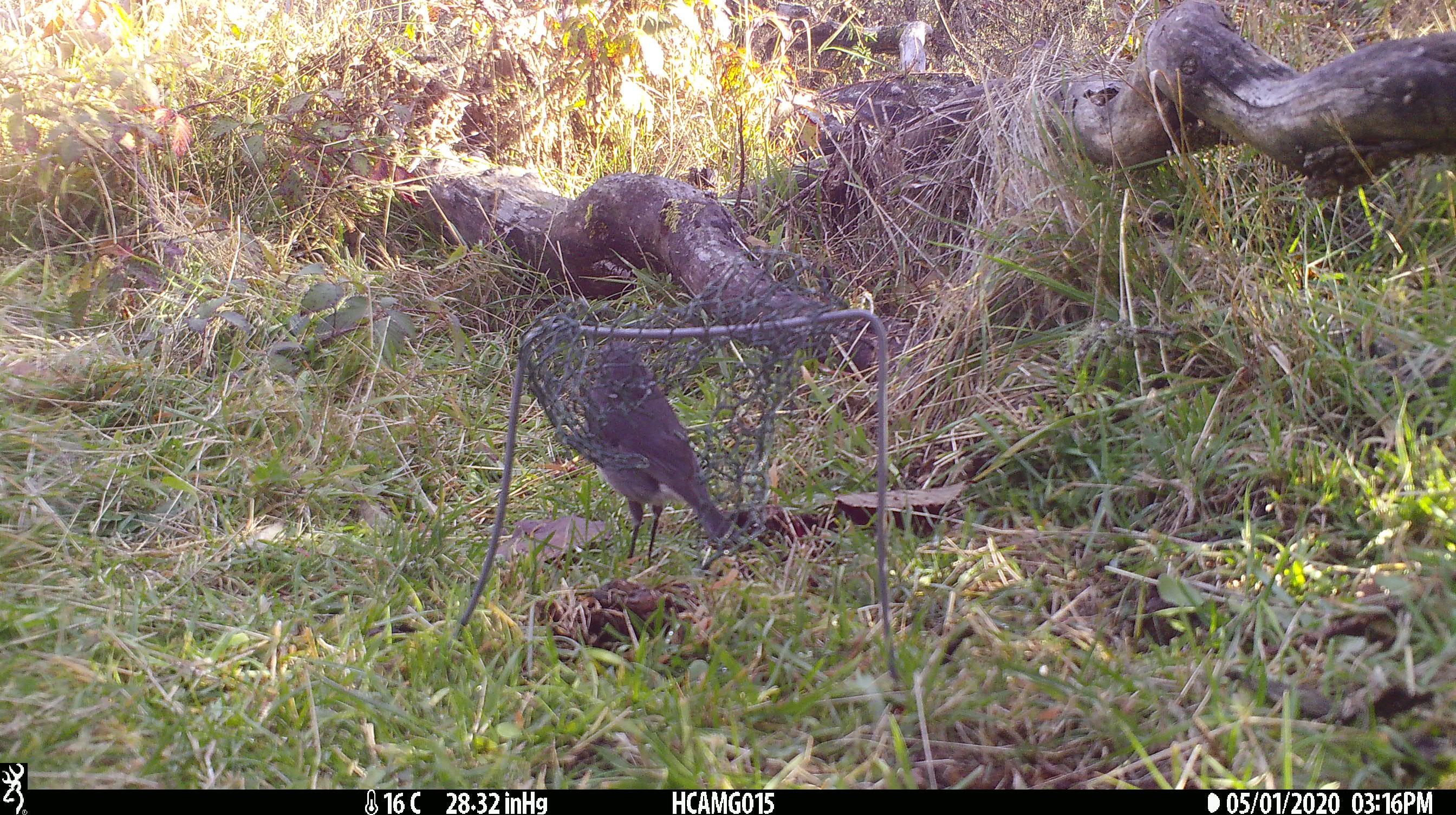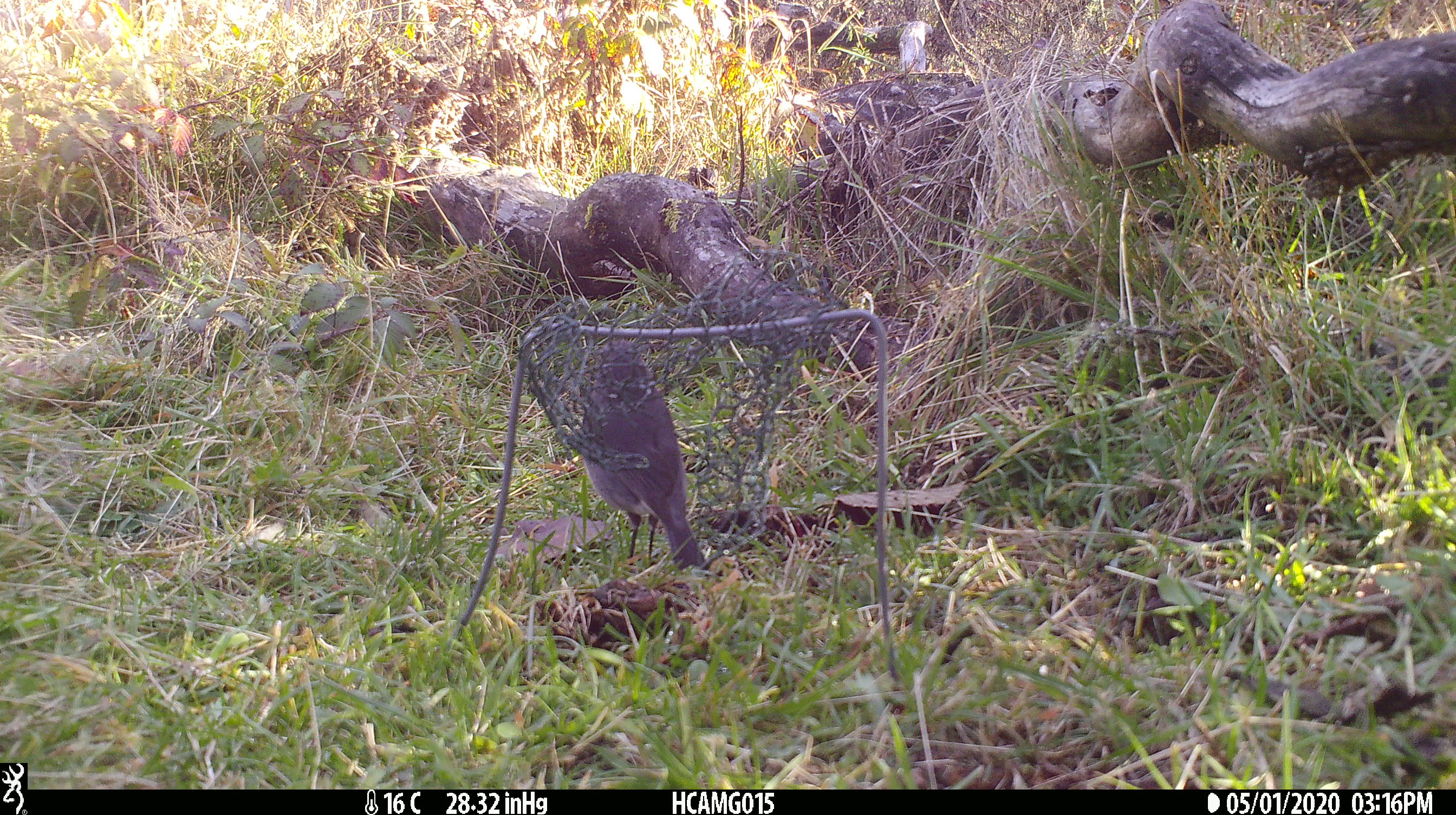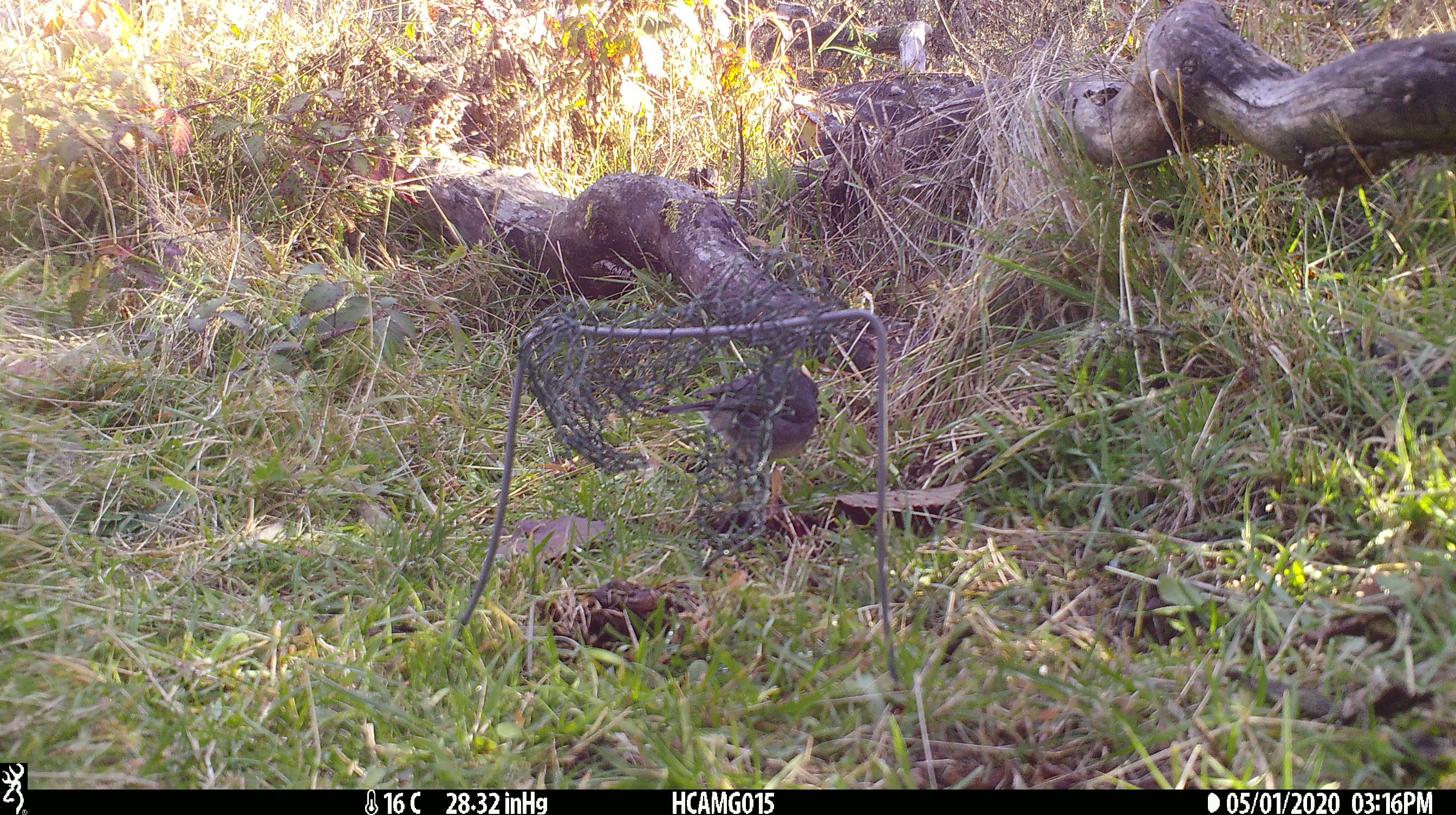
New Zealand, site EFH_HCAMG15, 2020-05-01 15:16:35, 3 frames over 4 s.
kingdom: Animalia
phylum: Chordata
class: Aves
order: Passeriformes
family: Petroicidae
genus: Petroica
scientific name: Petroica australis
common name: new zealand robin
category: robin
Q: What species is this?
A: Robin (new zealand robin) (Petroica australis).